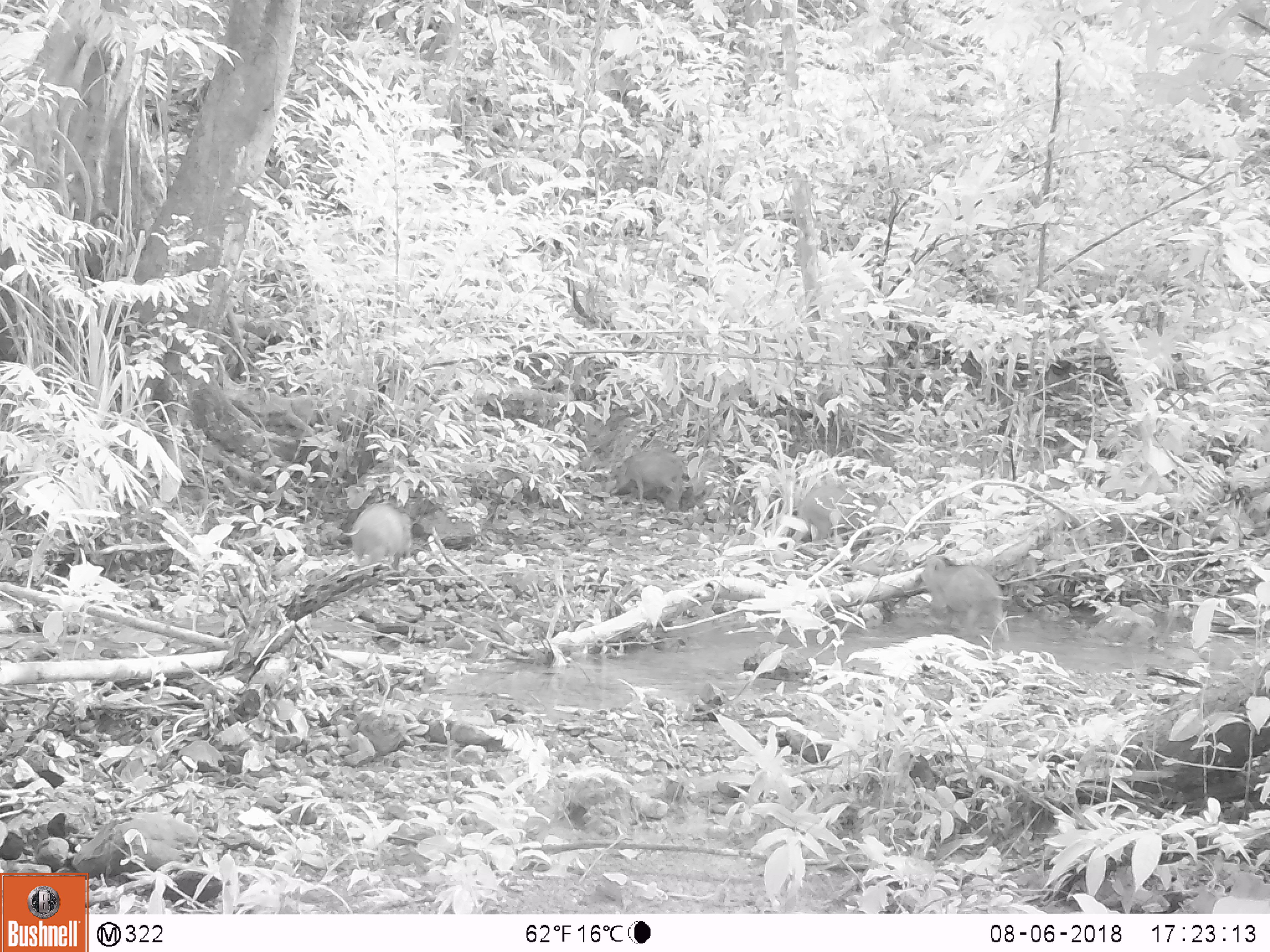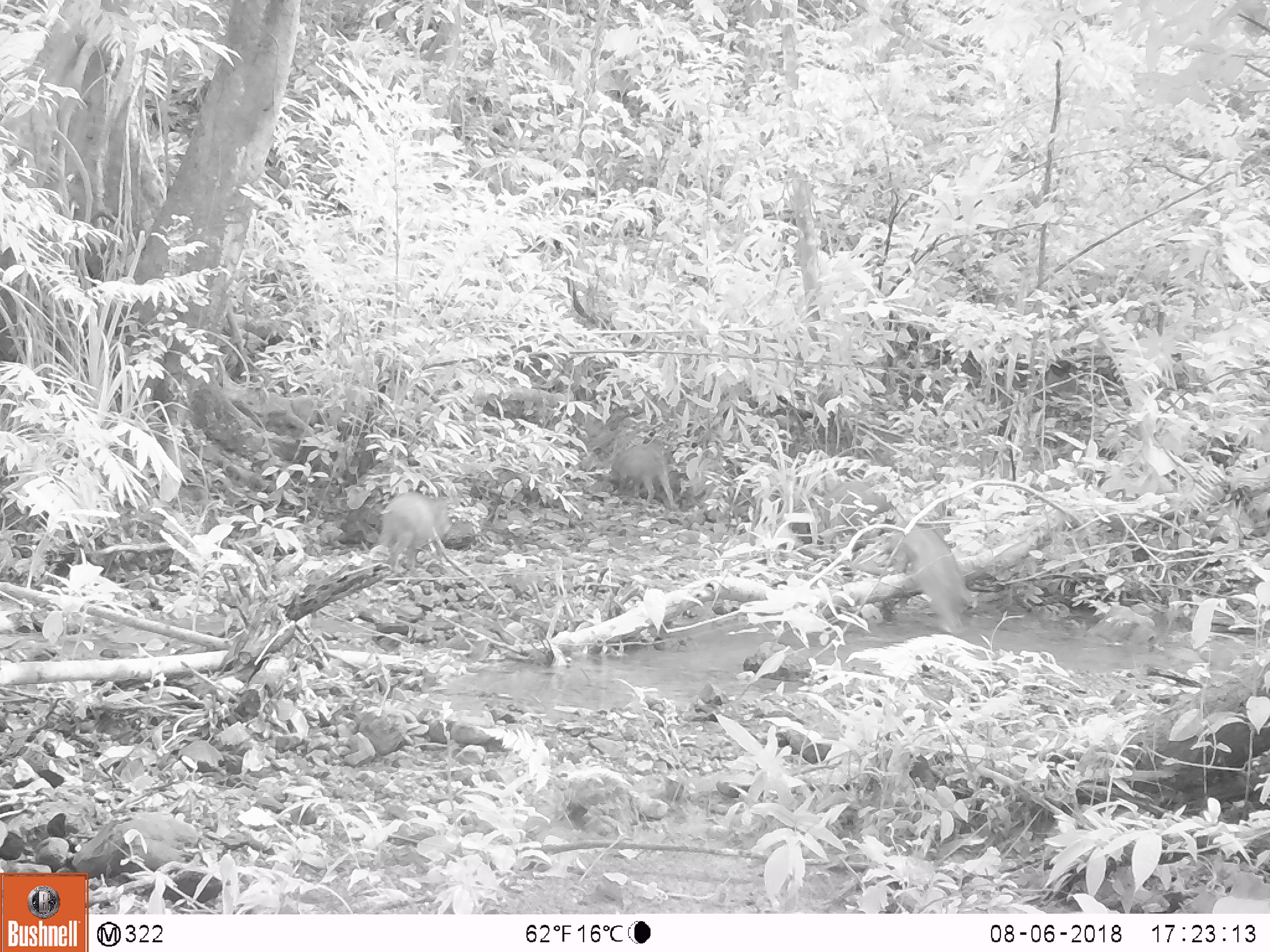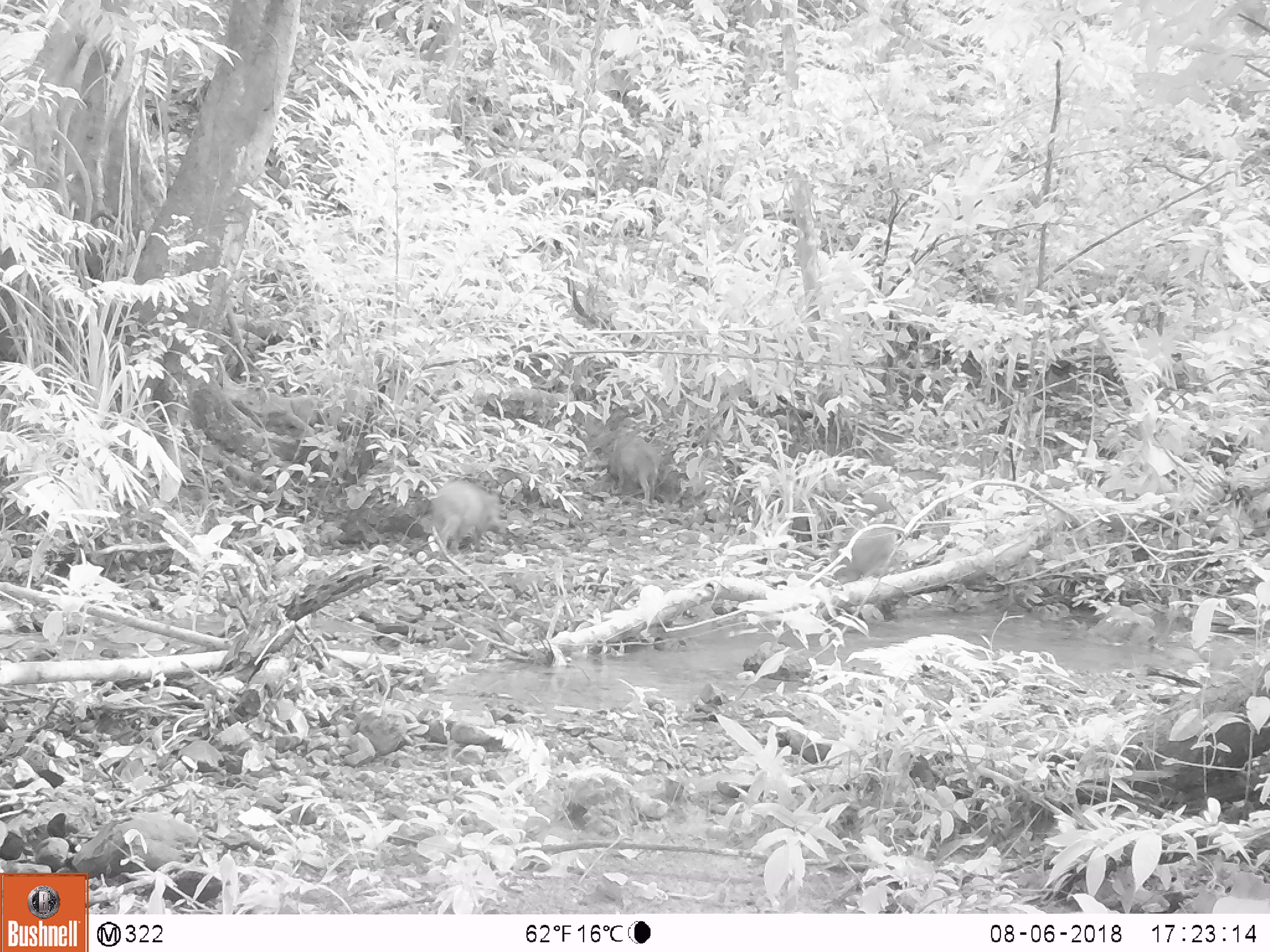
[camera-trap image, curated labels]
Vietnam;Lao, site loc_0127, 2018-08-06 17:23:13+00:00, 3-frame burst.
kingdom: Animalia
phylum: Chordata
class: Mammalia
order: Artiodactyla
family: Suidae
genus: Sus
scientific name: Sus scrofa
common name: eurasian wild pig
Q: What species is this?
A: Eurasian wild pig (Sus scrofa).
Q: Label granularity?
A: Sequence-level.